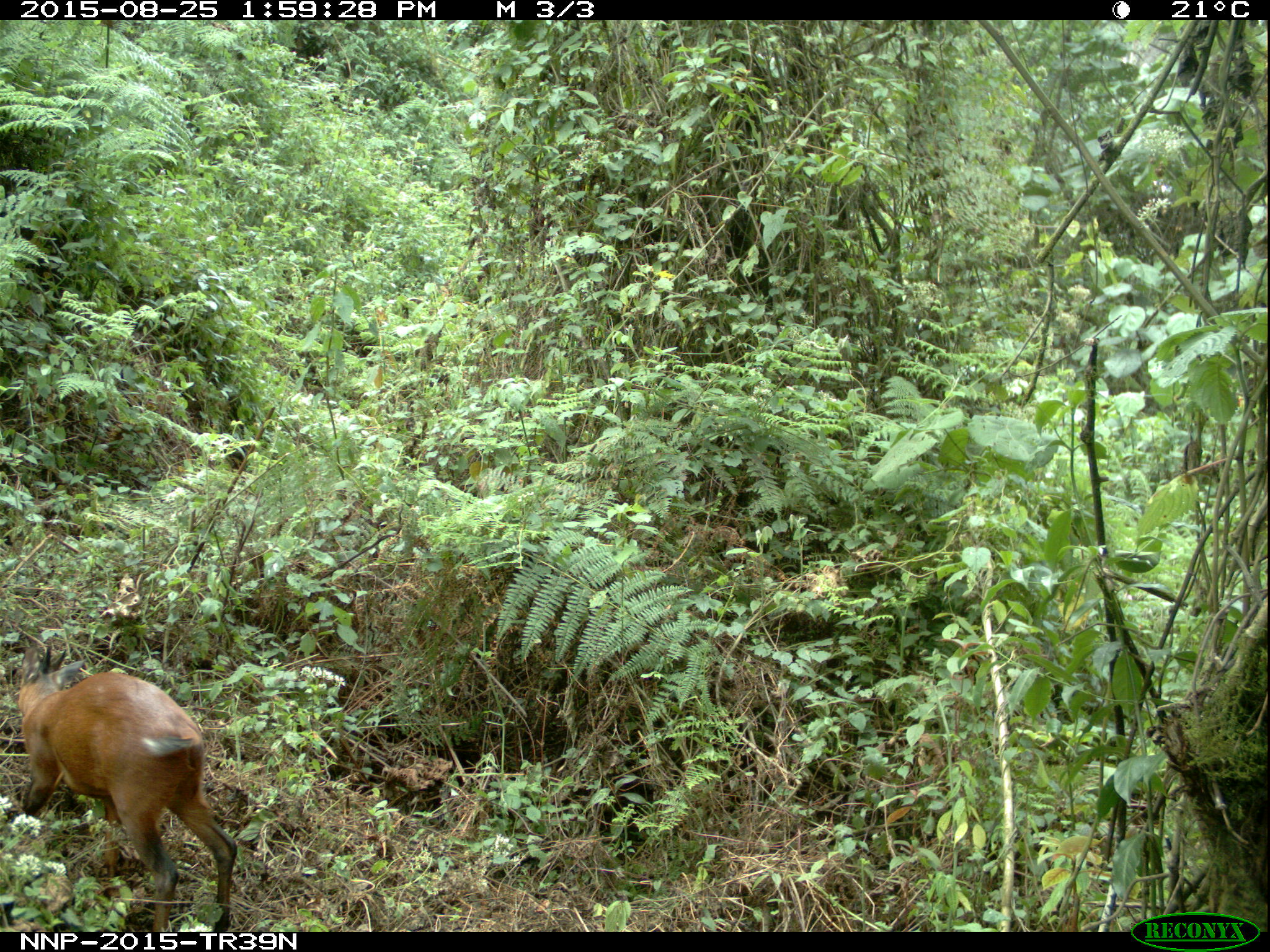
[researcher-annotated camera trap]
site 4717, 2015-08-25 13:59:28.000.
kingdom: Animalia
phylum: Chordata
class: Mammalia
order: Artiodactyla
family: Bovidae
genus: Cephalophus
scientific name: Cephalophus nigrifrons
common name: black-fronted duiker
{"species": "Cephalophus nigrifrons (black-fronted duiker)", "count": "1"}